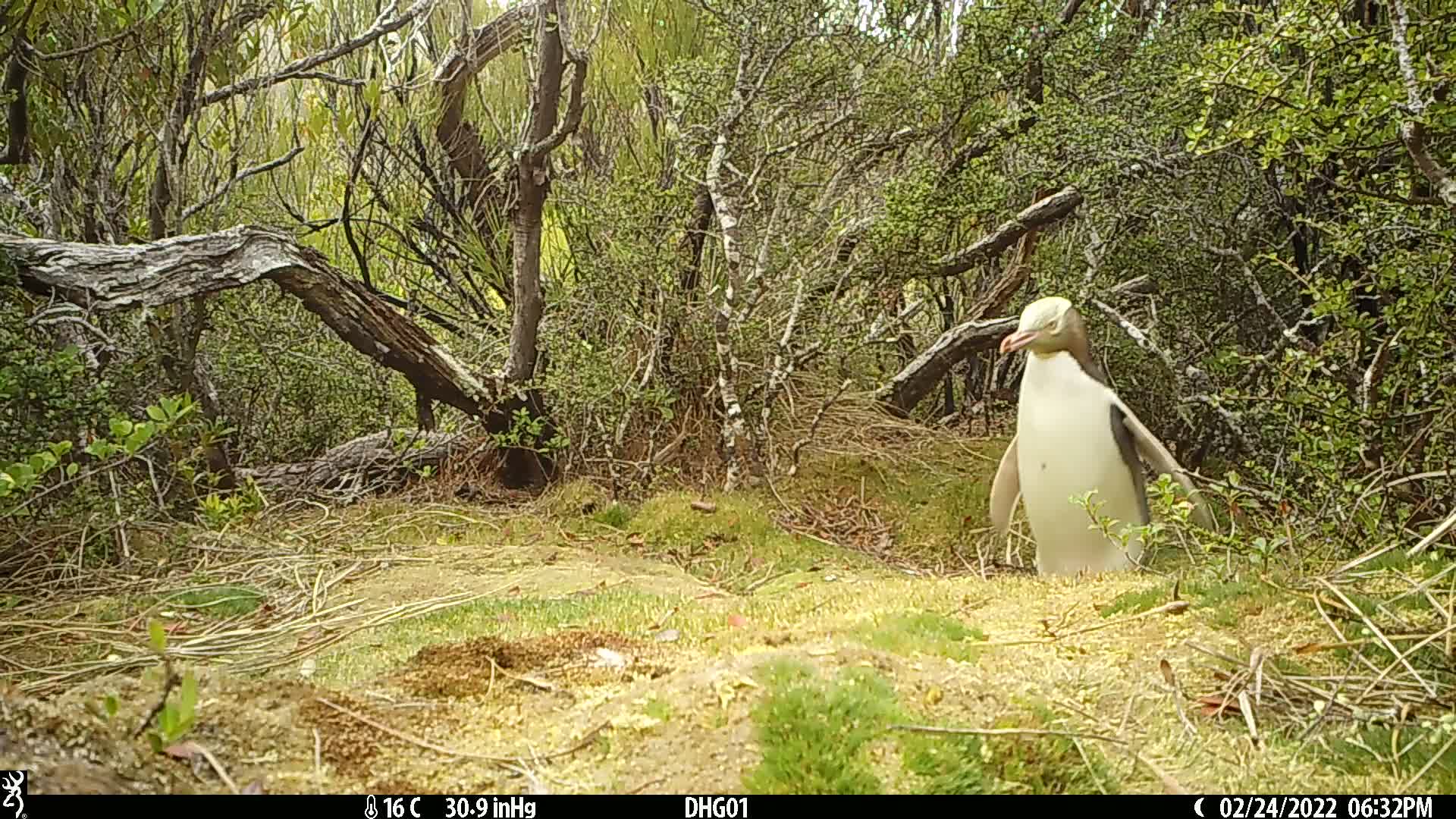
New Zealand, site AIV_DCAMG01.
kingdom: Animalia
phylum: Chordata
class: Aves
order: Sphenisciformes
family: Spheniscidae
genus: Megadyptes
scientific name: Megadyptes antipodes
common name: yellow-eyed penguin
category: yellow eyed penguin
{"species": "yellow eyed penguin (yellow-eyed penguin) (Megadyptes antipodes)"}